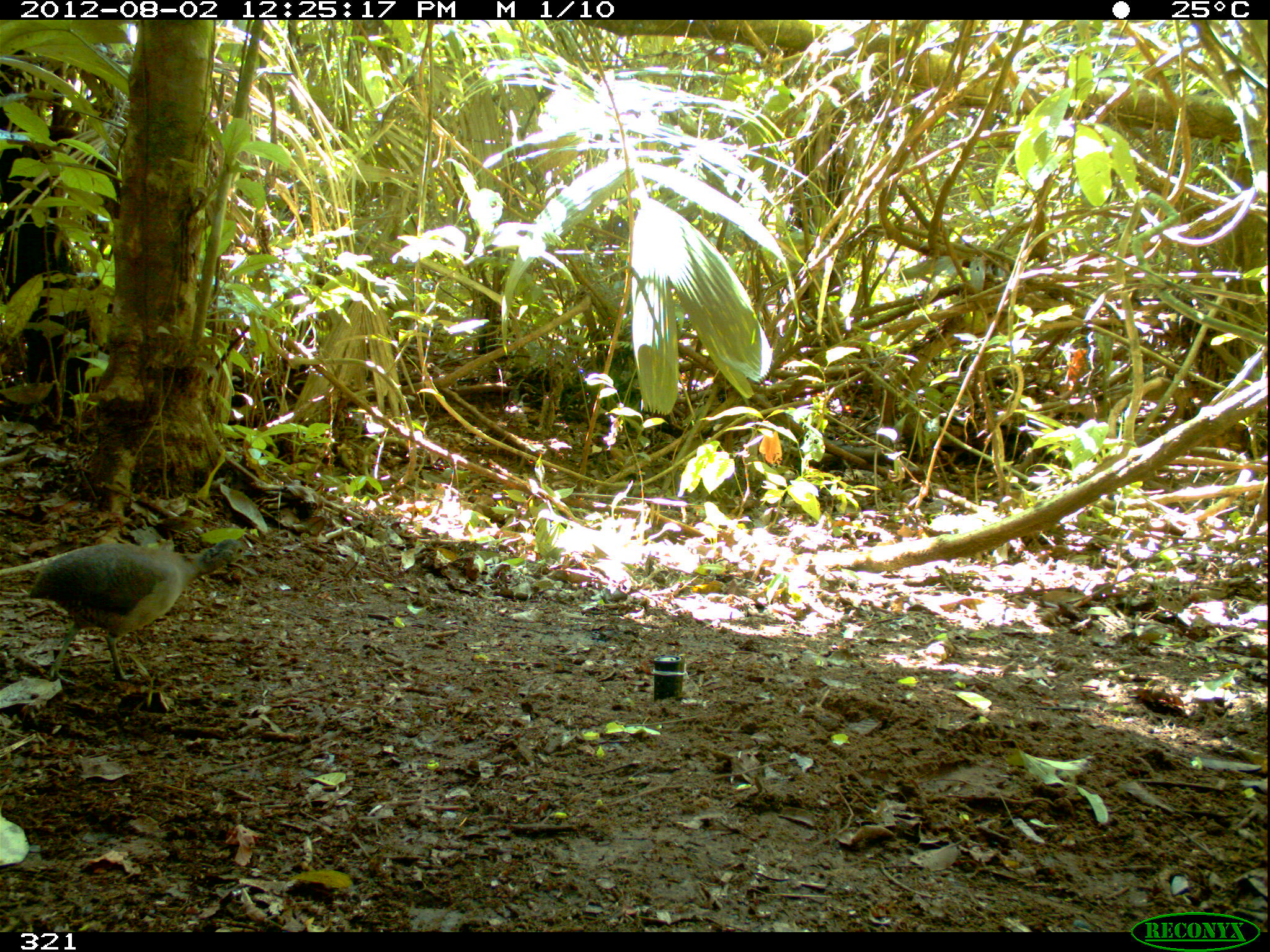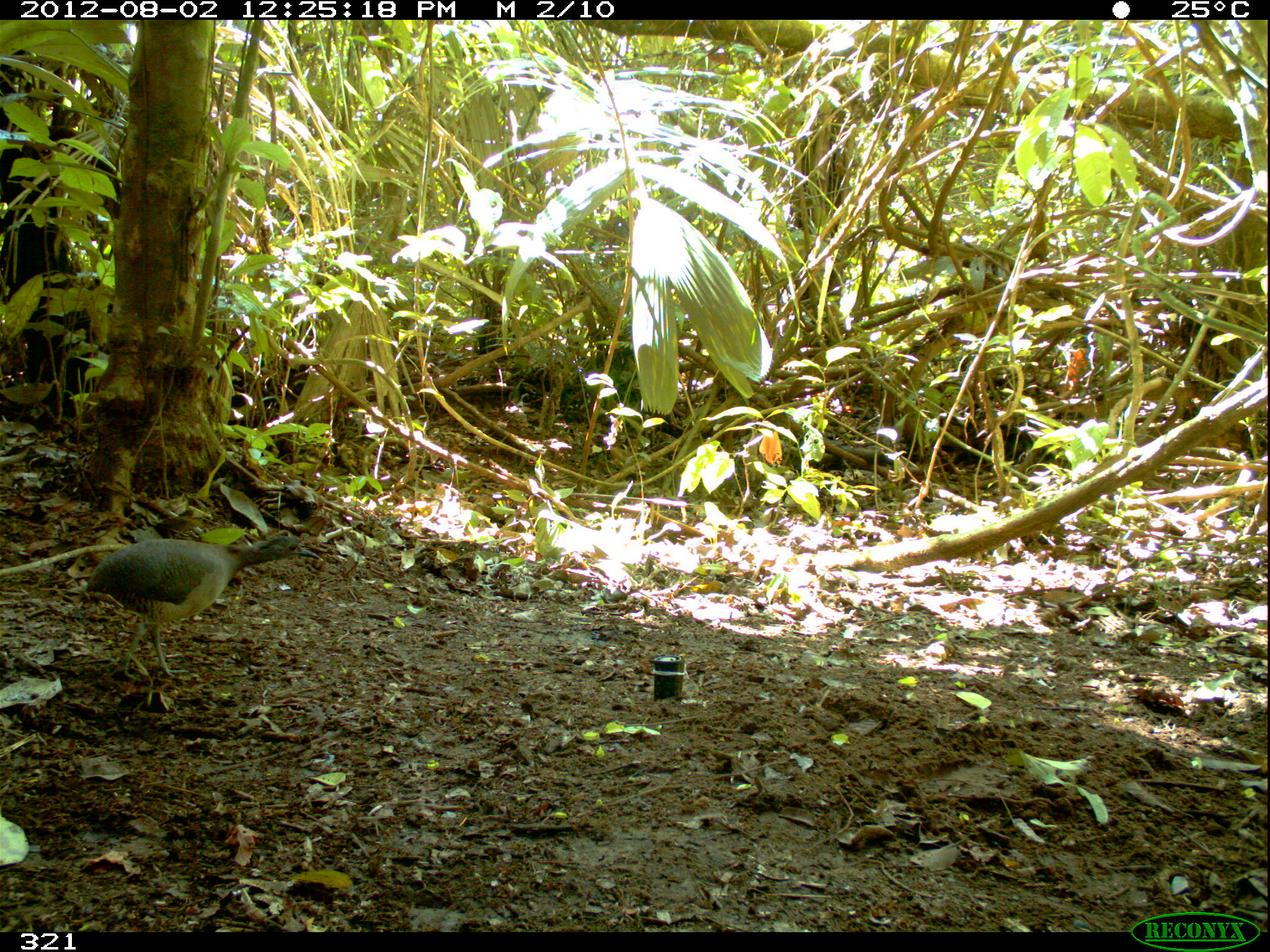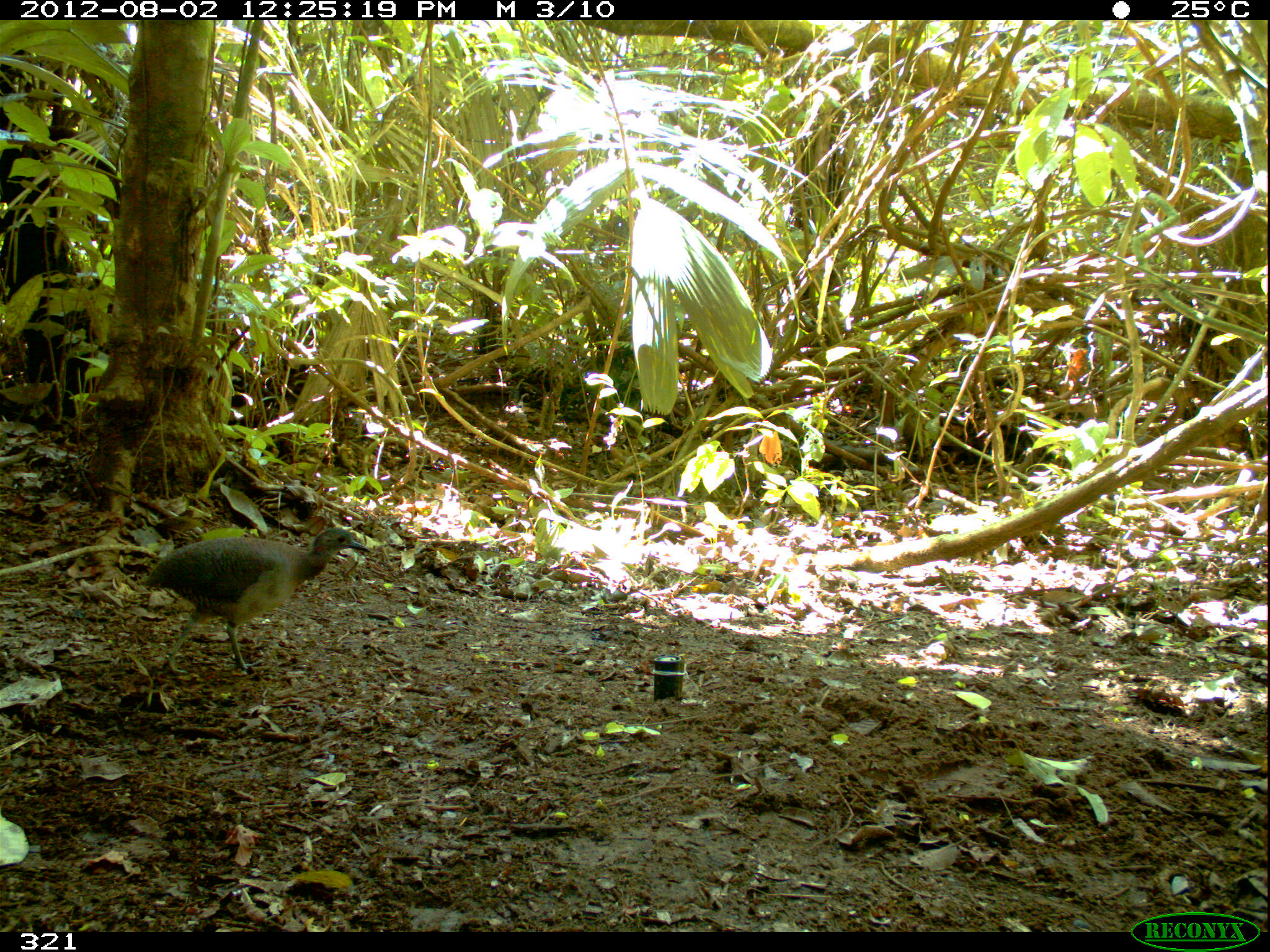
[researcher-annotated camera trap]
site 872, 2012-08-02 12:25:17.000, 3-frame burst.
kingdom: Animalia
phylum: Chordata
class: Aves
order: Galliformes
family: Phasianidae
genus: Alectoris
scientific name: Alectoris rufa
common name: red-legged partridge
Alectoris rufa (red-legged partridge).